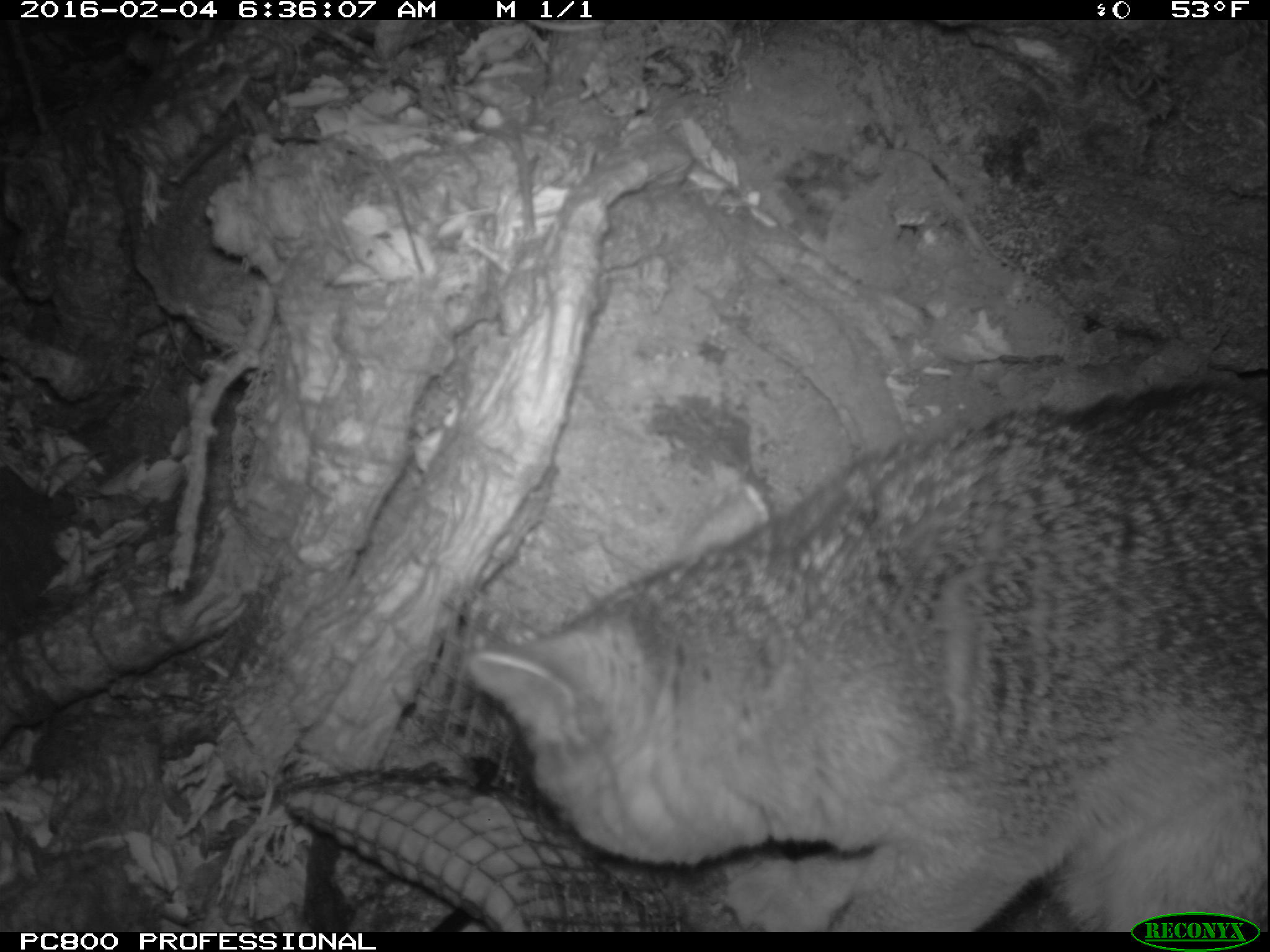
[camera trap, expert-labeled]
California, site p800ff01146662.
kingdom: Animalia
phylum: Chordata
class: Mammalia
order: Carnivora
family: Canidae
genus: Urocyon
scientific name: Urocyon littoralis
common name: island fox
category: fox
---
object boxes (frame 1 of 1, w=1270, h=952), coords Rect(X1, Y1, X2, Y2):
fox: Rect(466, 377, 1269, 932)